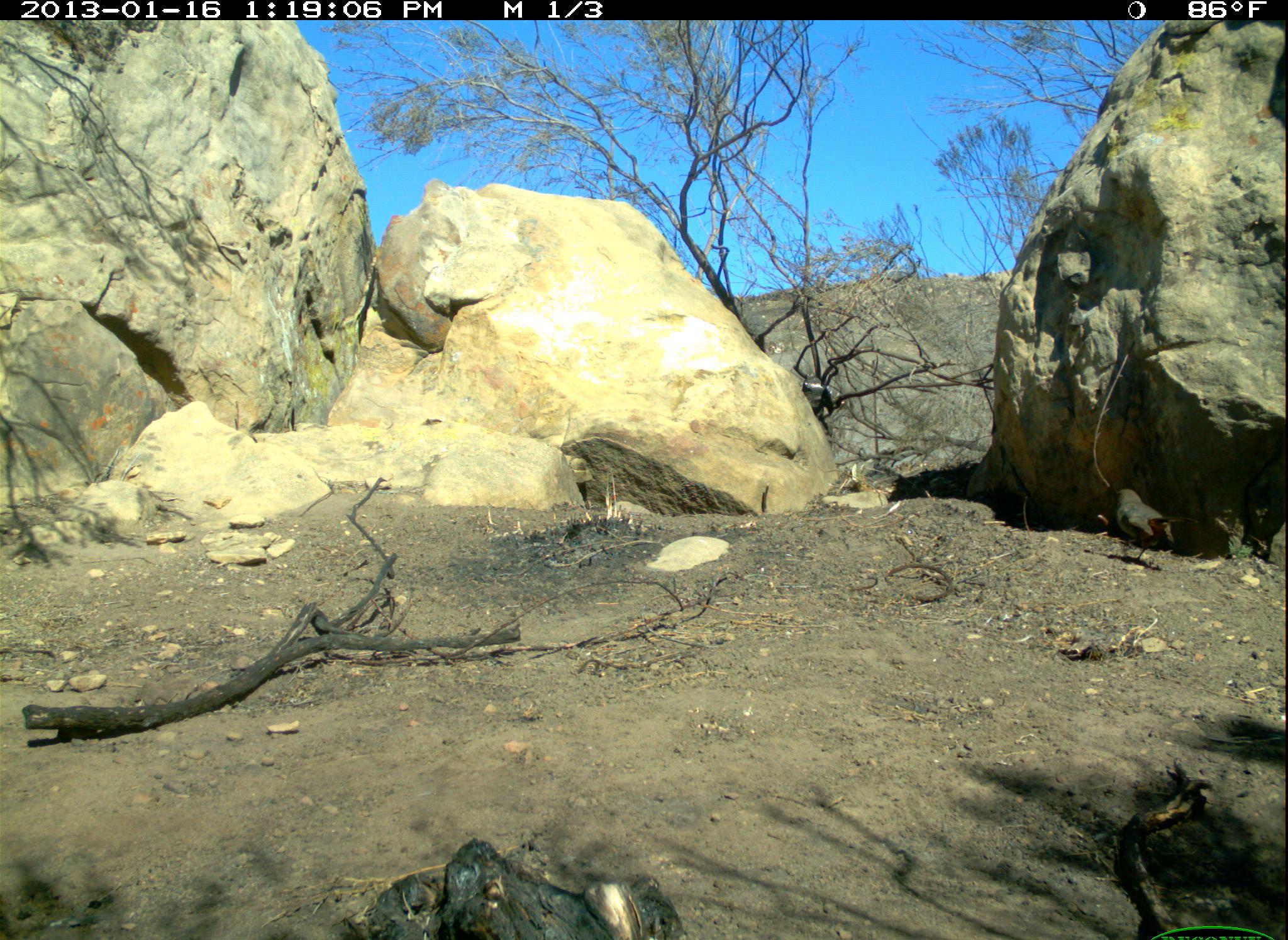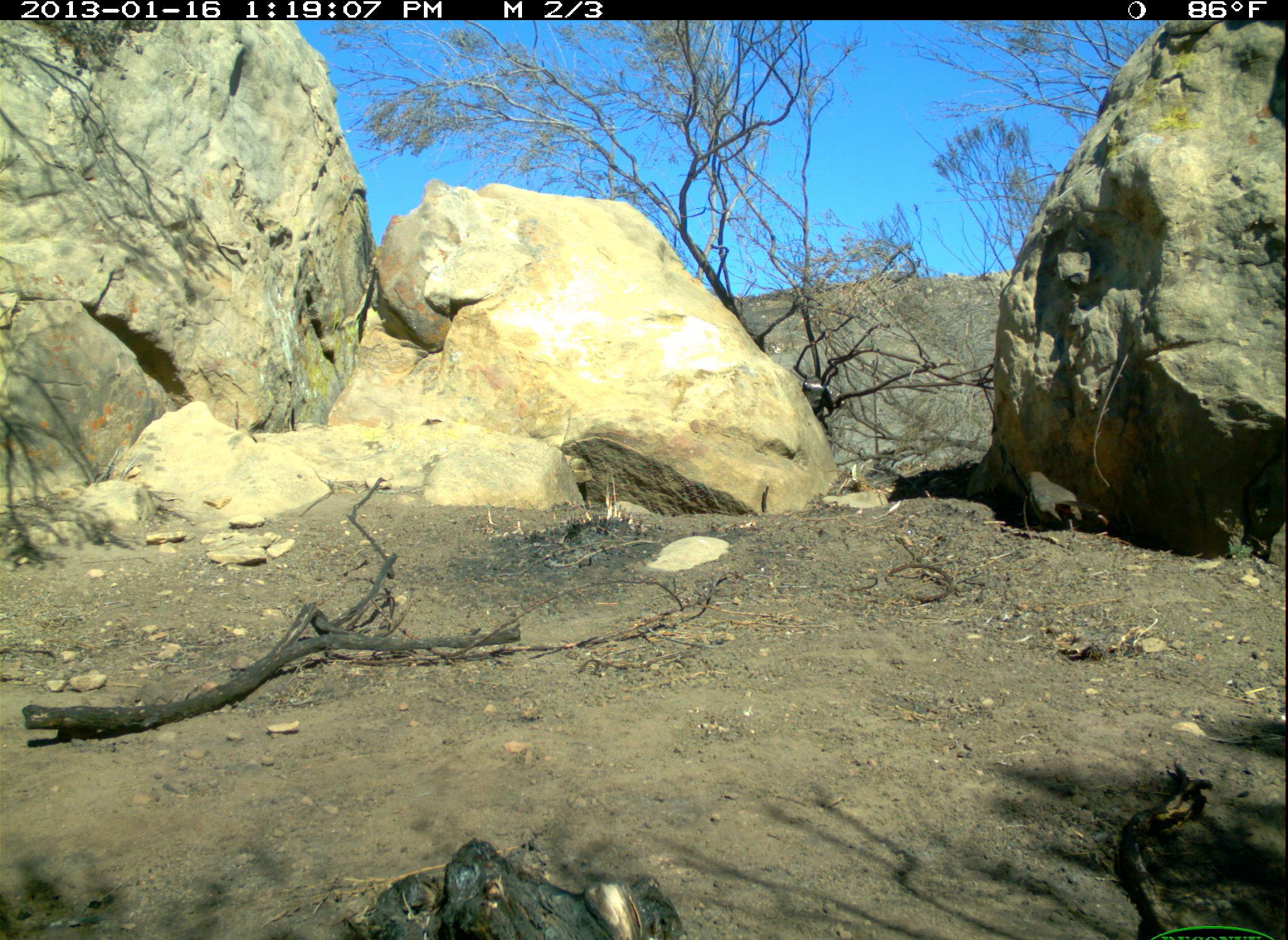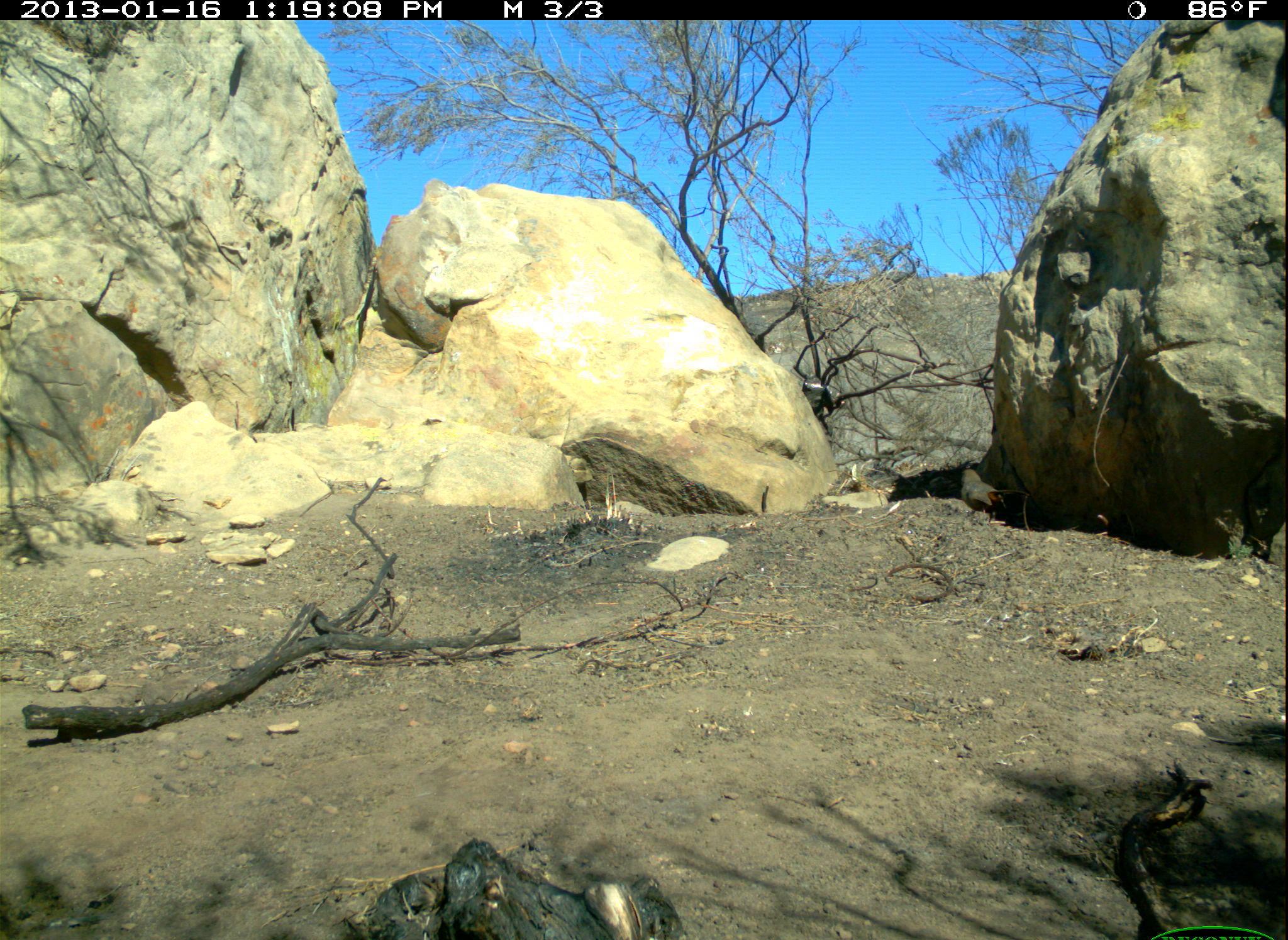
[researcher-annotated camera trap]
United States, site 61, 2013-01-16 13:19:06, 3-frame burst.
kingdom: Animalia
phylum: Chordata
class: Aves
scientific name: Aves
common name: bird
Bird (Aves).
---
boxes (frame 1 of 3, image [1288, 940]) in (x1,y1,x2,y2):
bird: (1100,474,1188,573)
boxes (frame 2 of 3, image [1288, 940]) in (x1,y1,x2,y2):
bird: (1018,463,1113,548)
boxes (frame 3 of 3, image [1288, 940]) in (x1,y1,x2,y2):
bird: (956,465,1033,520)